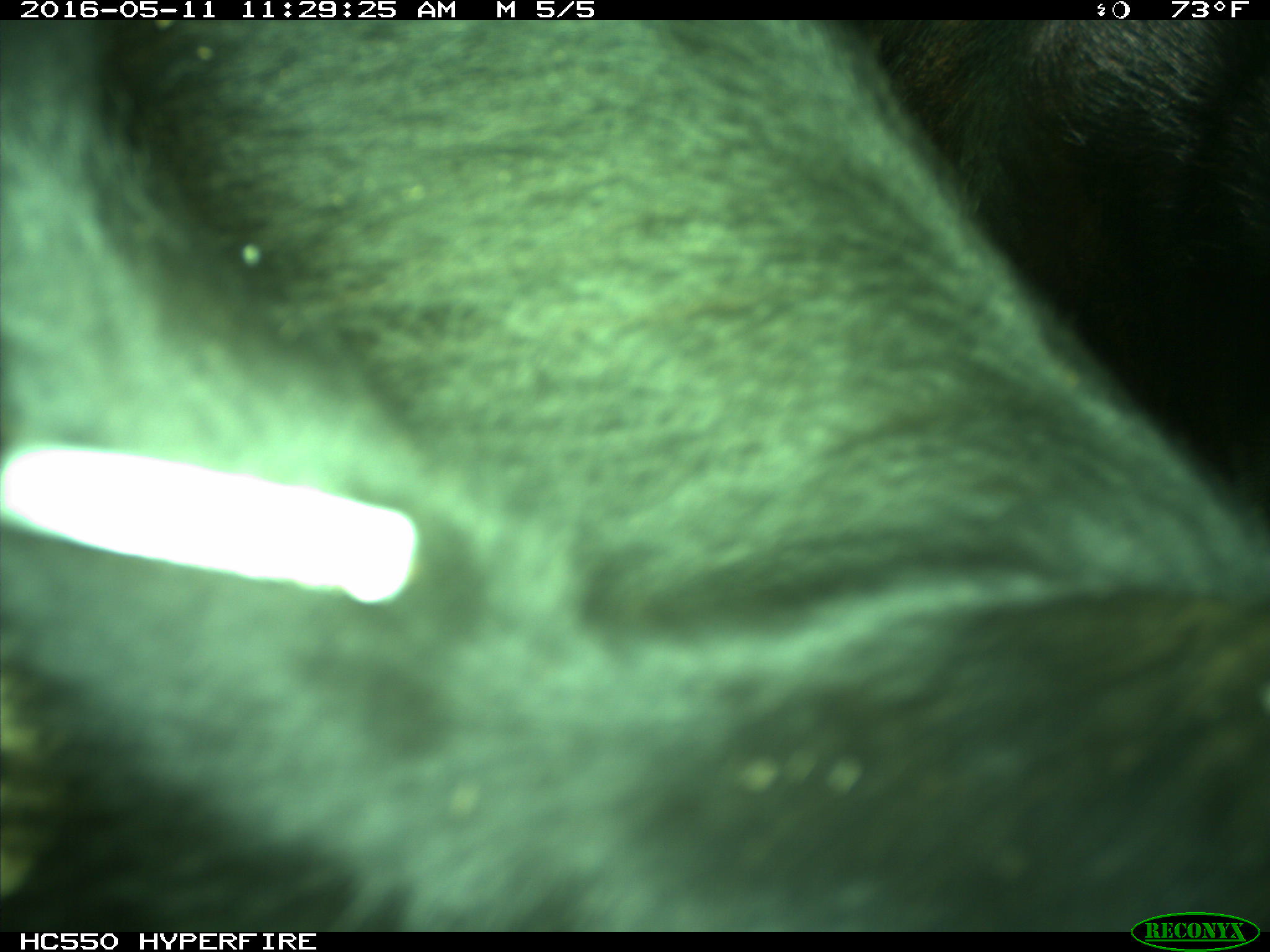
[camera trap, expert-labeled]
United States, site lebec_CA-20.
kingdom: Animalia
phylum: Chordata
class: Mammalia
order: Artiodactyla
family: Bovidae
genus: Bos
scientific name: Bos taurus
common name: domestic cow